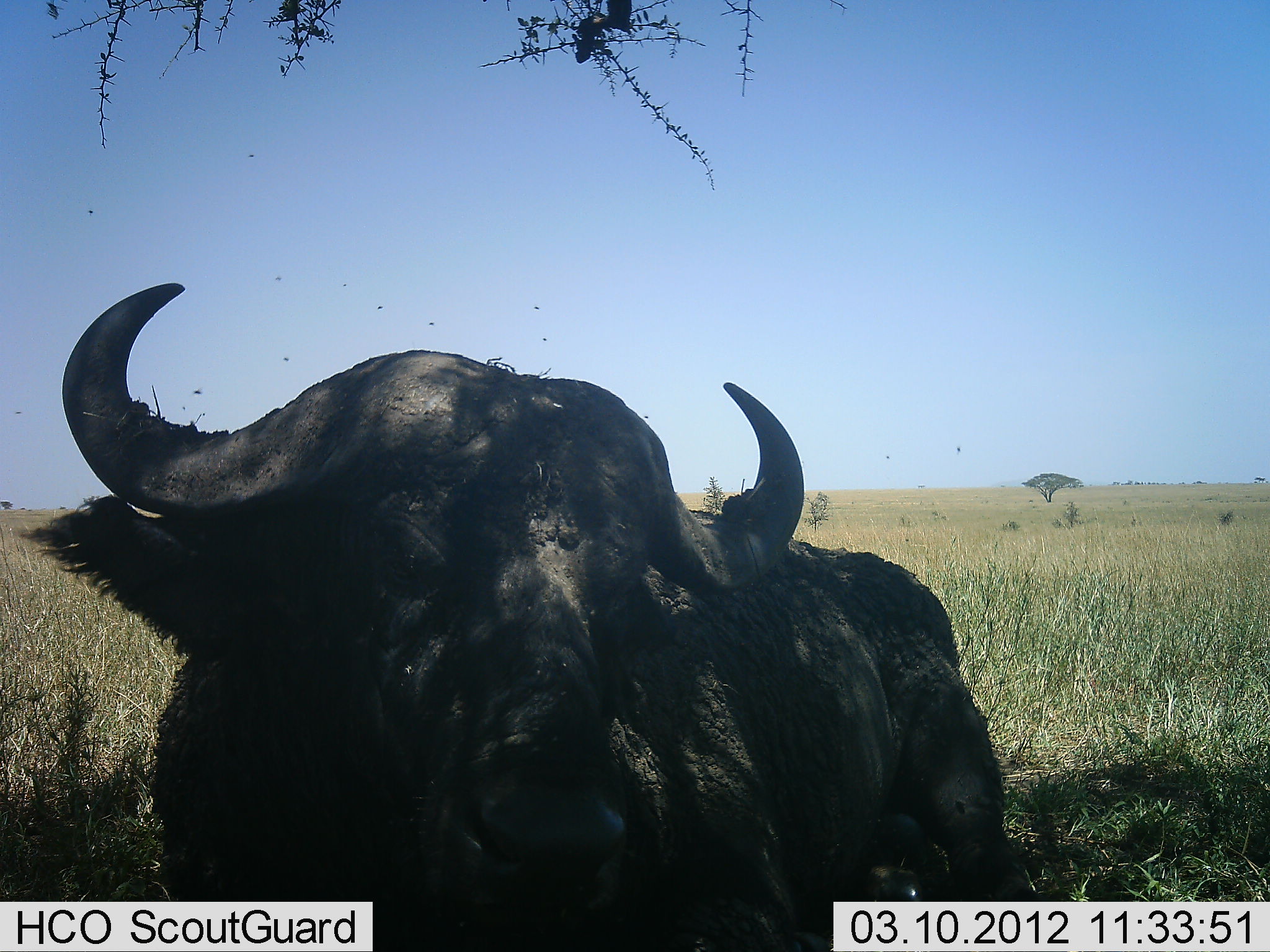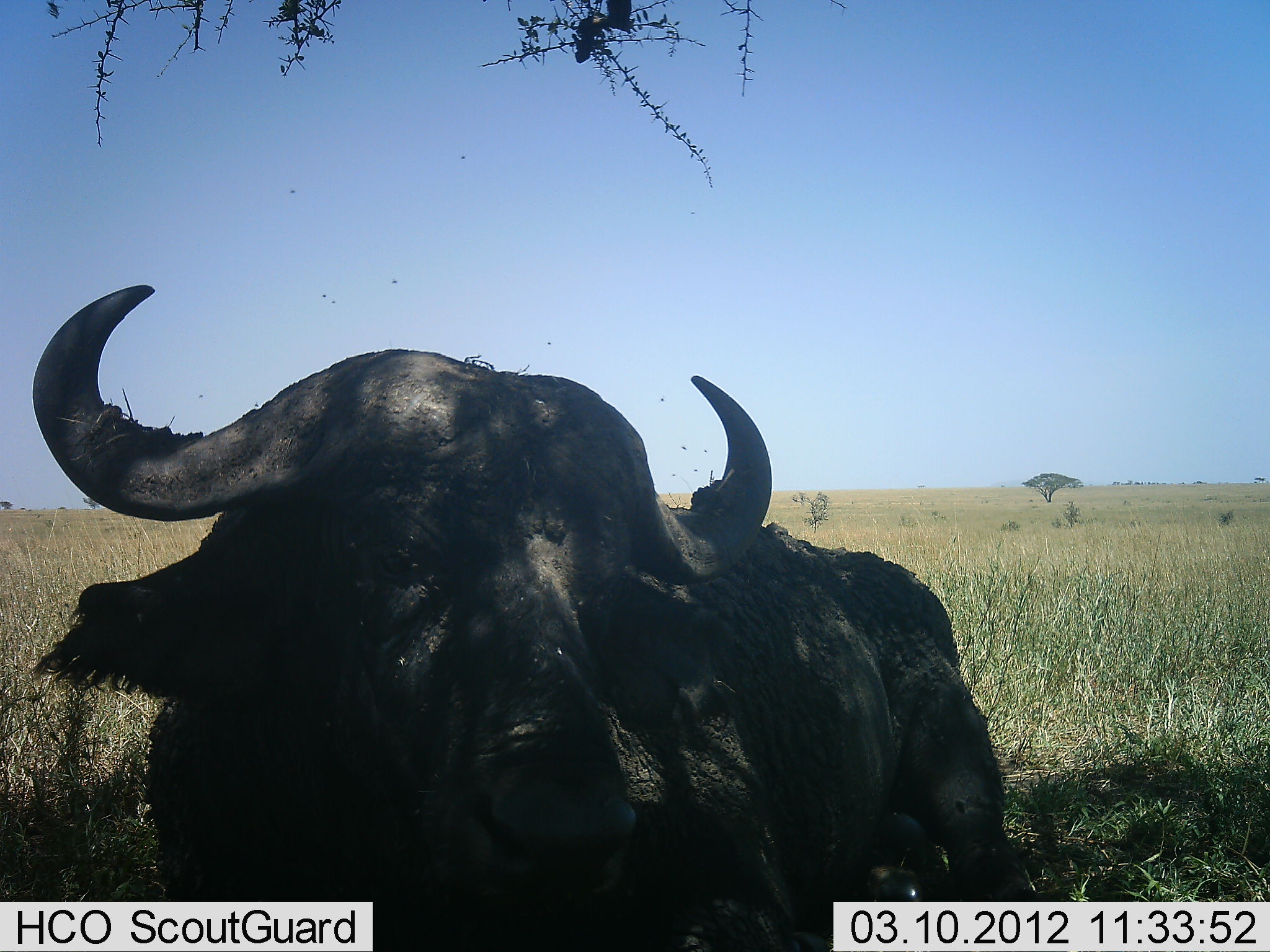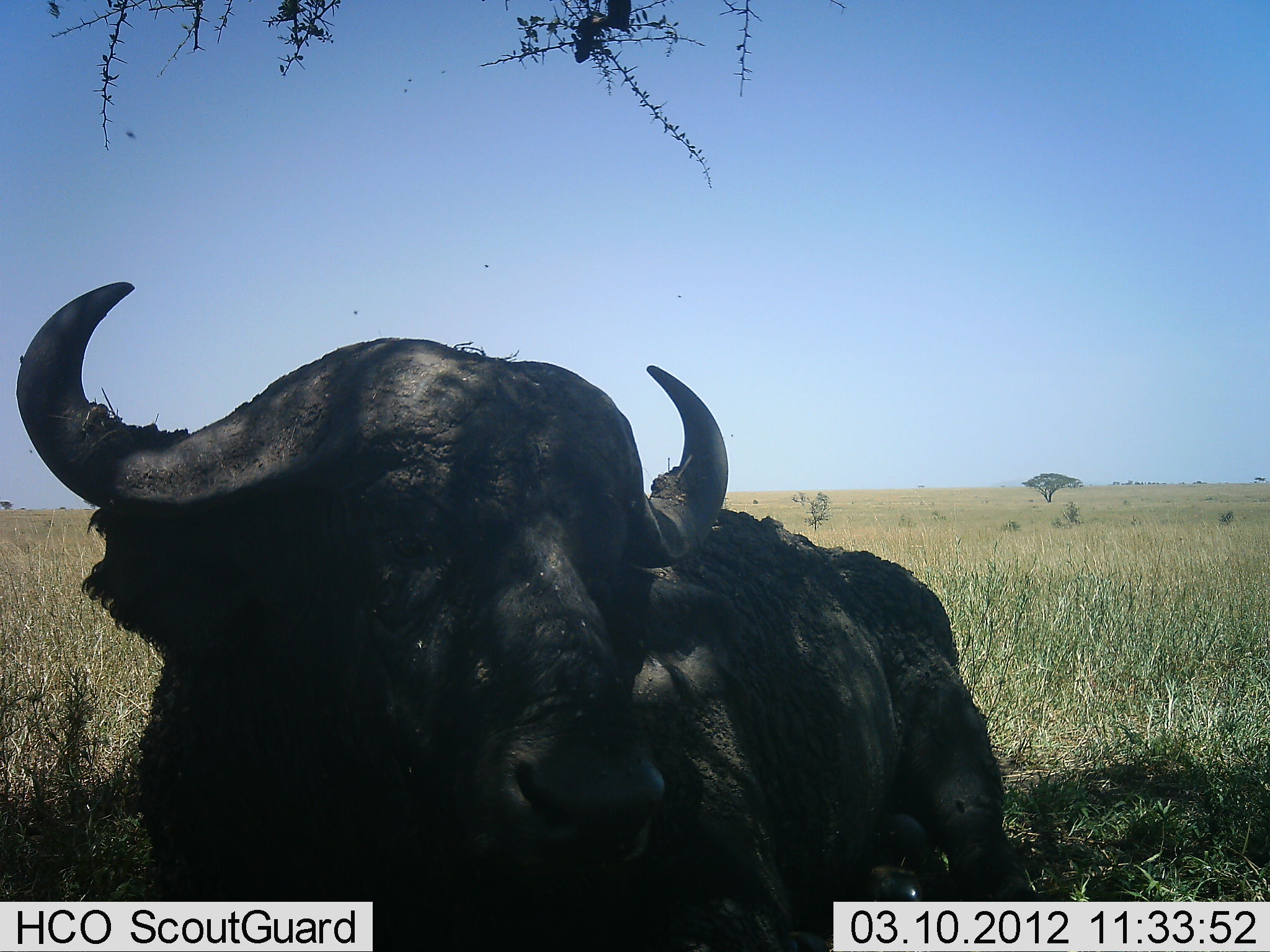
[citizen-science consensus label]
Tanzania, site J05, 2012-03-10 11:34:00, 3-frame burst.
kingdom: Animalia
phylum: Chordata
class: Mammalia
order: Artiodactyla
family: Bovidae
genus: Syncerus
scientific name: Syncerus caffer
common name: cape buffalo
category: buffalo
Buffalo (cape buffalo) (Syncerus caffer), count 1. Behavior (volunteer vote fractions): standing 6%, resting 94%, moving 0%, interacting 0%. Young present (vote fraction): 0%. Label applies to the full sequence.